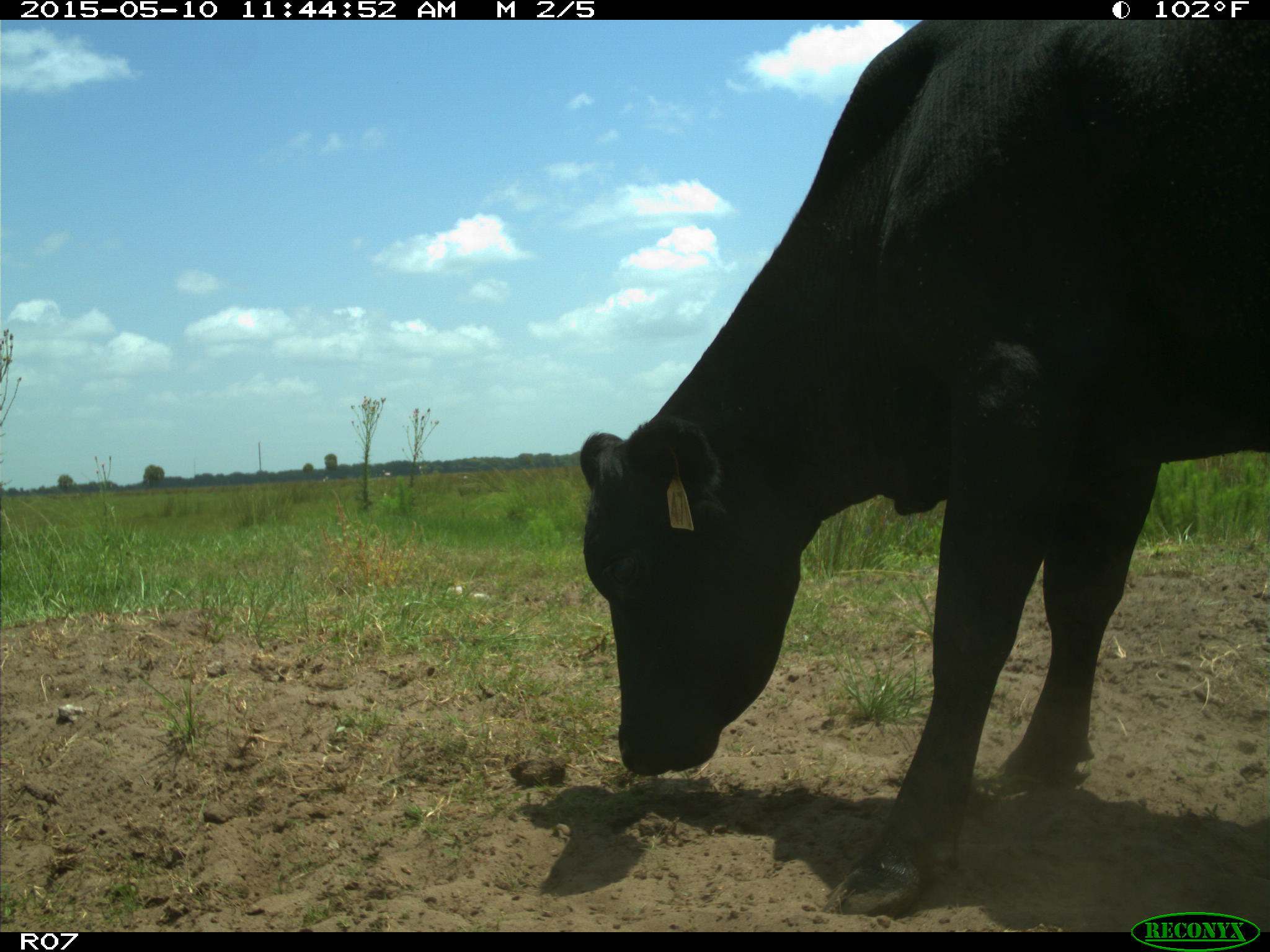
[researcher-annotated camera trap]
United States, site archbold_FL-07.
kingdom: Animalia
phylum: Chordata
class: Mammalia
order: Artiodactyla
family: Bovidae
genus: Bos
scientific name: Bos taurus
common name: domestic cow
Bos taurus (domestic cow).